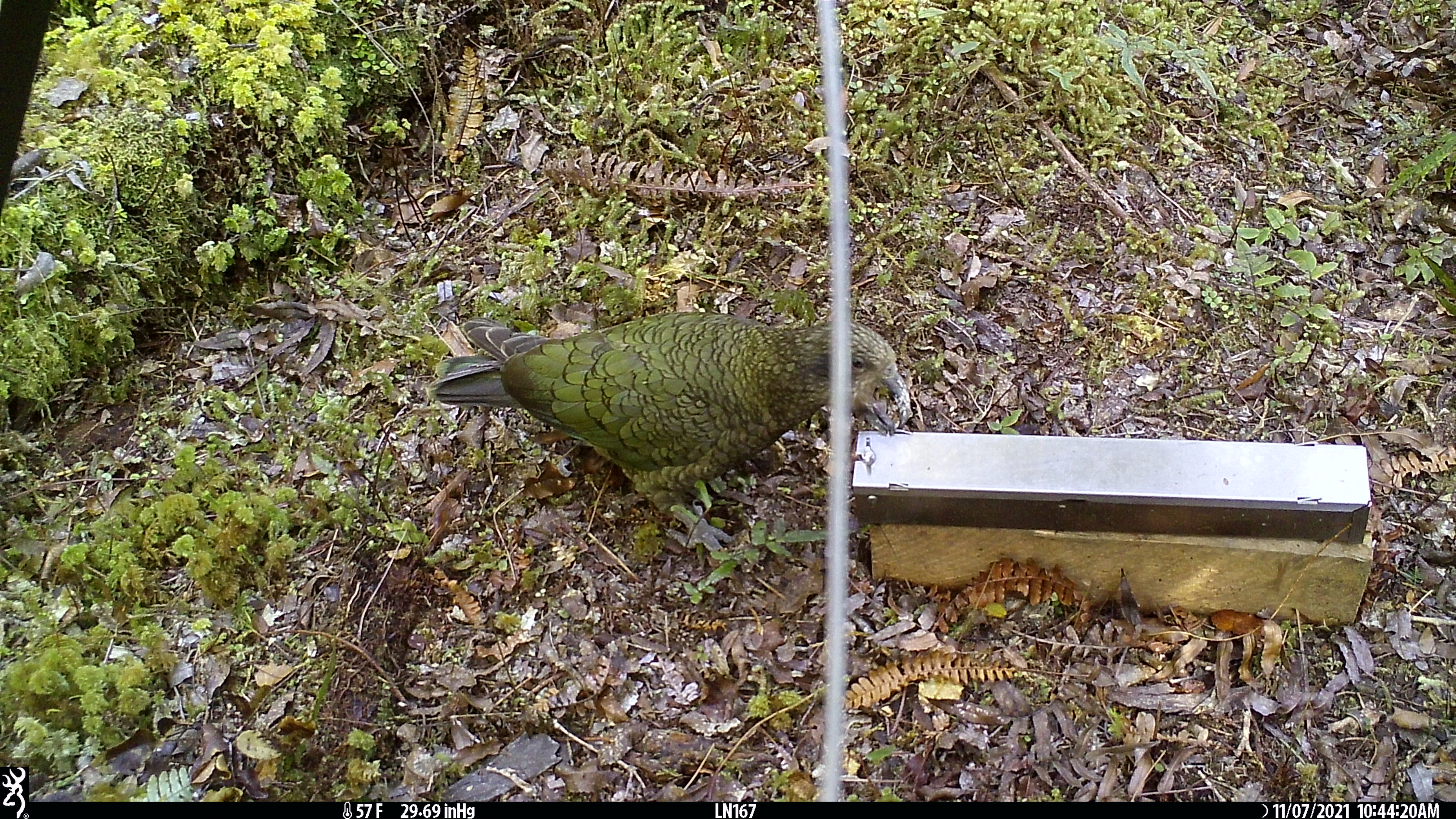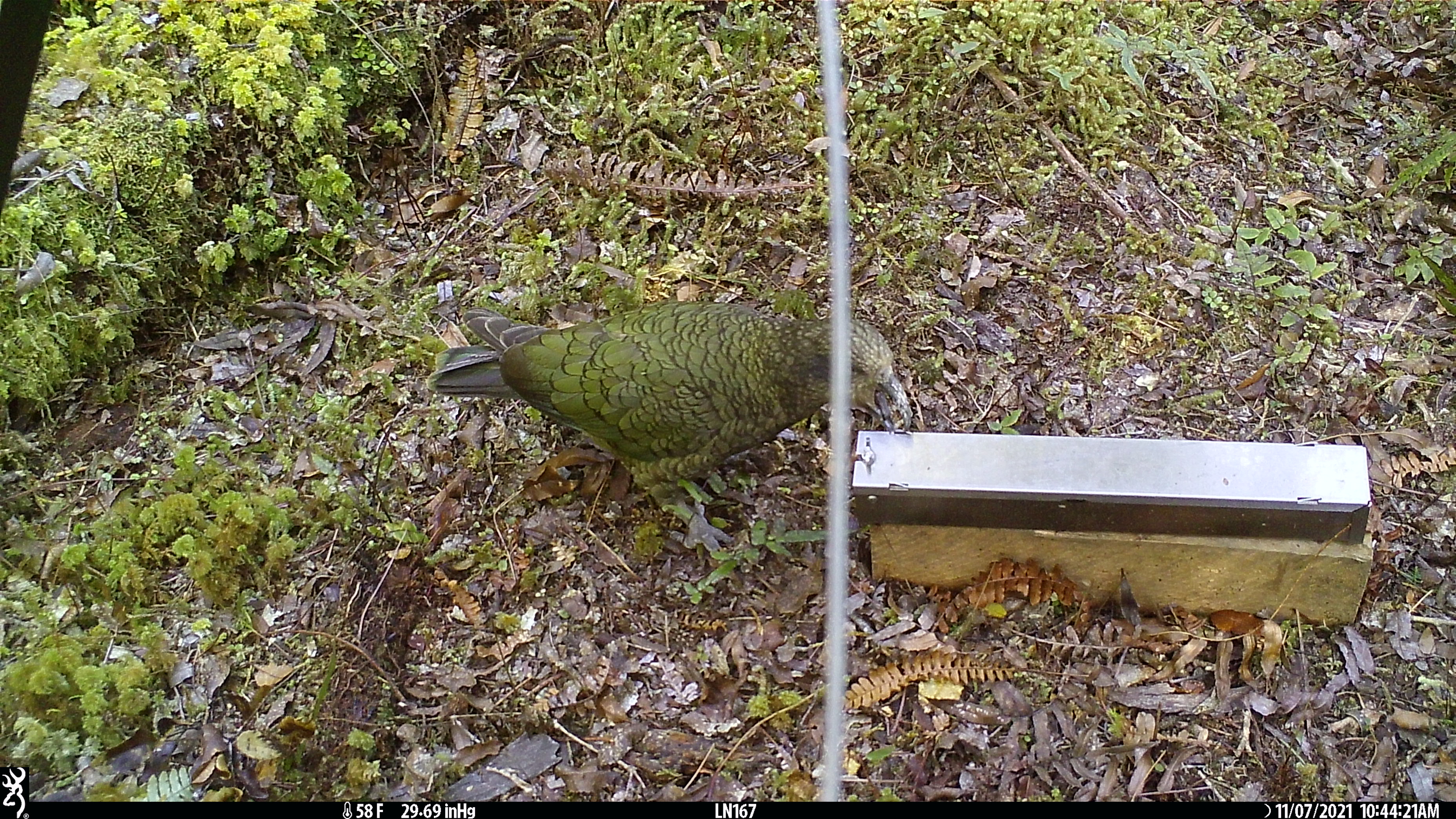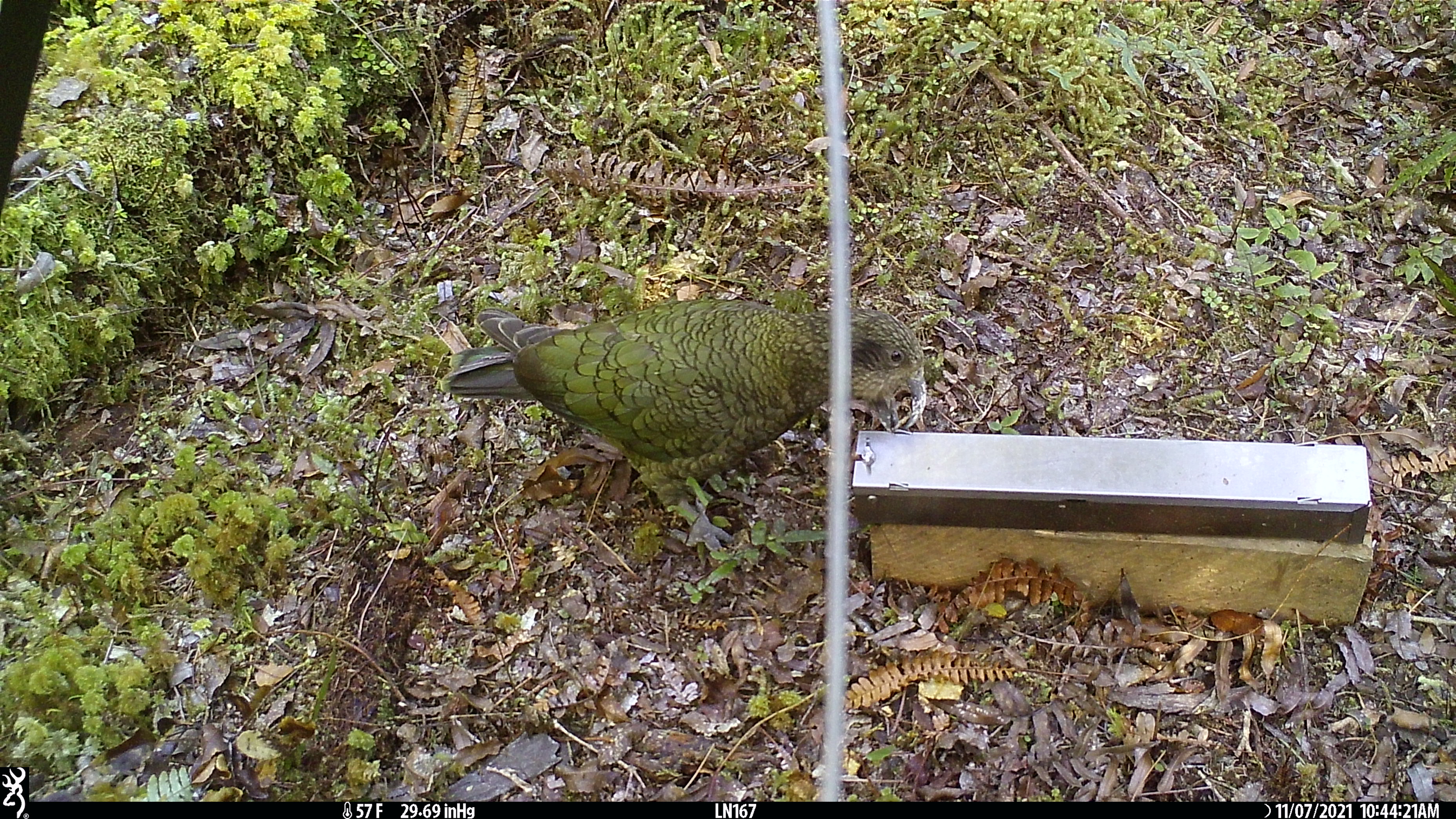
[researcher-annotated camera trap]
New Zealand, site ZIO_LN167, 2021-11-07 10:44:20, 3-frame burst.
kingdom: Animalia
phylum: Chordata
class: Aves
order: Psittaciformes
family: Strigopidae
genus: Nestor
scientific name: Nestor notabilis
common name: kea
Kea (Nestor notabilis).